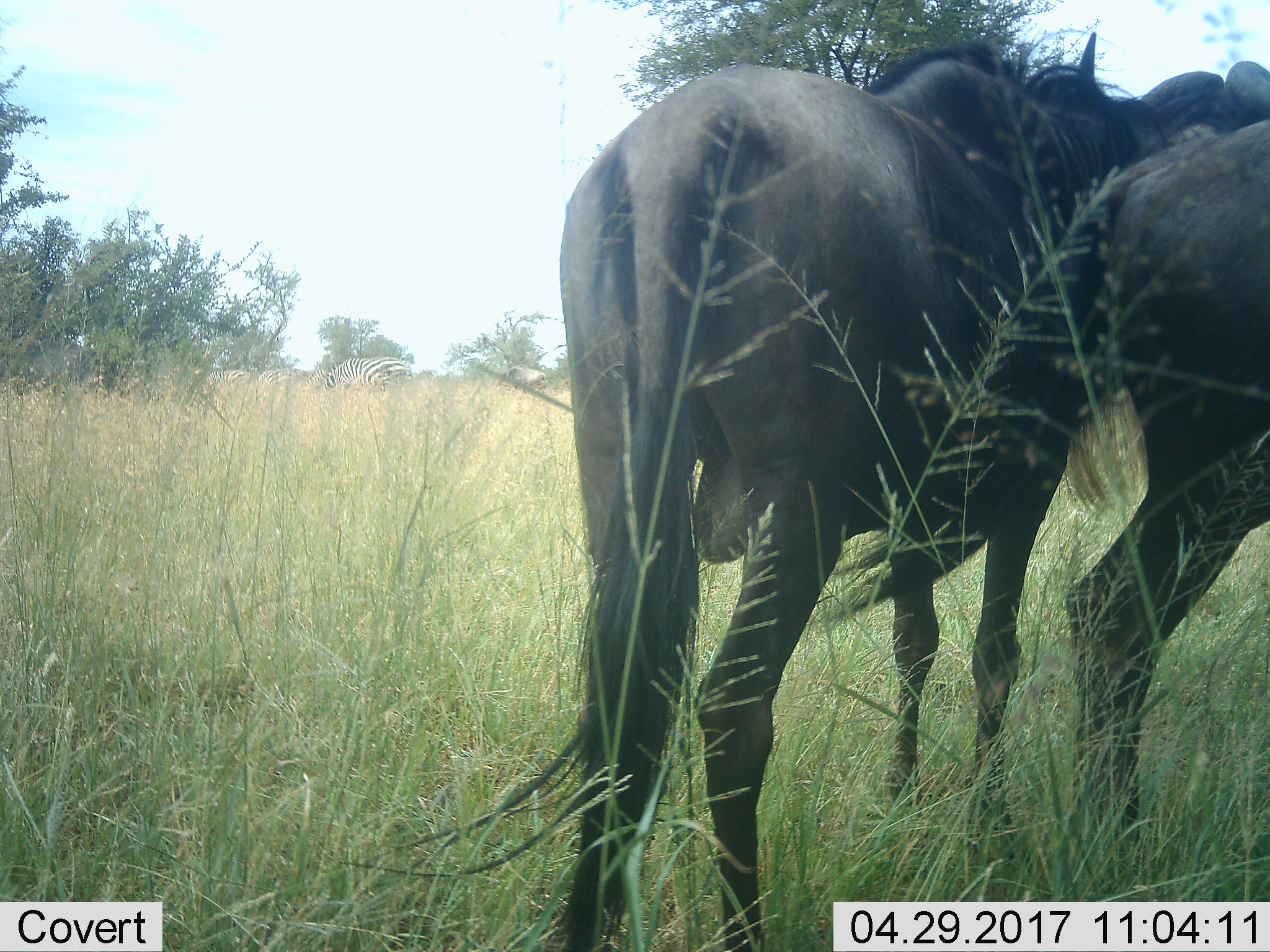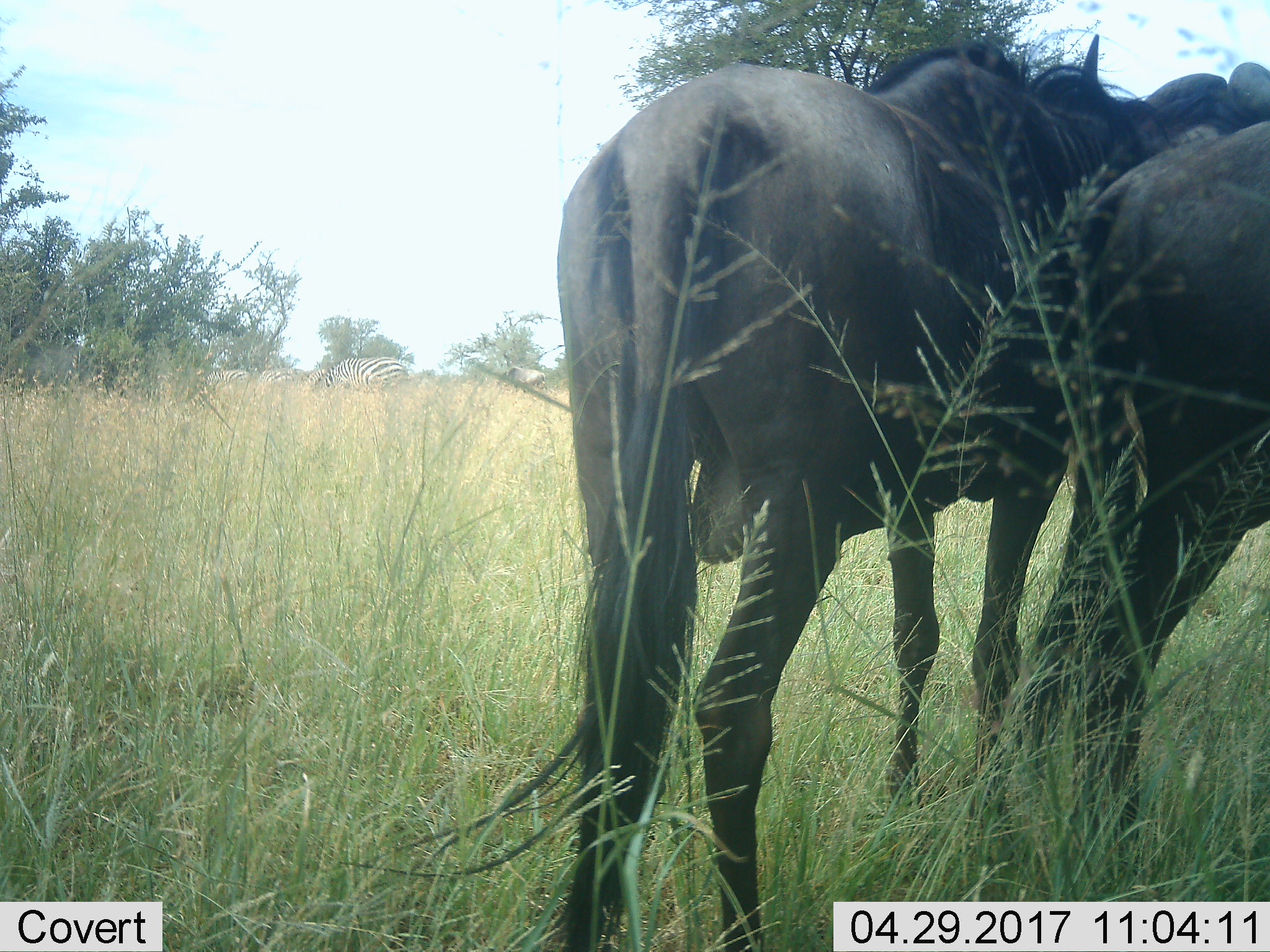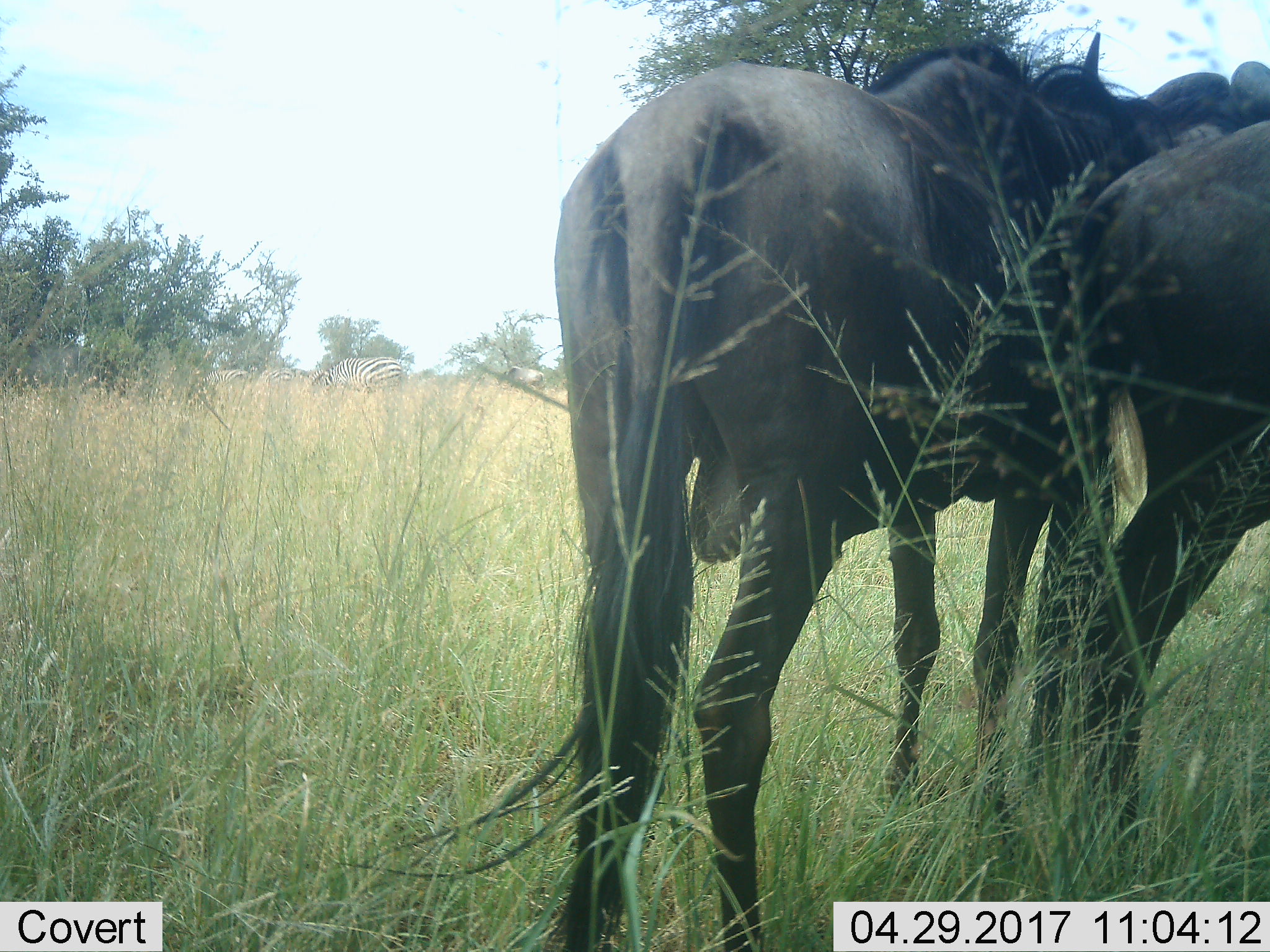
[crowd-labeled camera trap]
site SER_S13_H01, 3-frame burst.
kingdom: Animalia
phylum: Chordata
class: Mammalia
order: Artiodactyla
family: Bovidae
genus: Connochaetes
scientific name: Connochaetes taurinus taurinus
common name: blue wildebeest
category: wildebeestblue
Wildebeestblue (blue wildebeest) (Connochaetes taurinus taurinus), count 3. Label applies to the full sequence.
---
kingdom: Animalia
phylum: Chordata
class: Mammalia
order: Perissodactyla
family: Equidae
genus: Equus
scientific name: Equus quagga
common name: plains zebra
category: zebraplains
Zebraplains (plains zebra) (Equus quagga), count 3. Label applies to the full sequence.